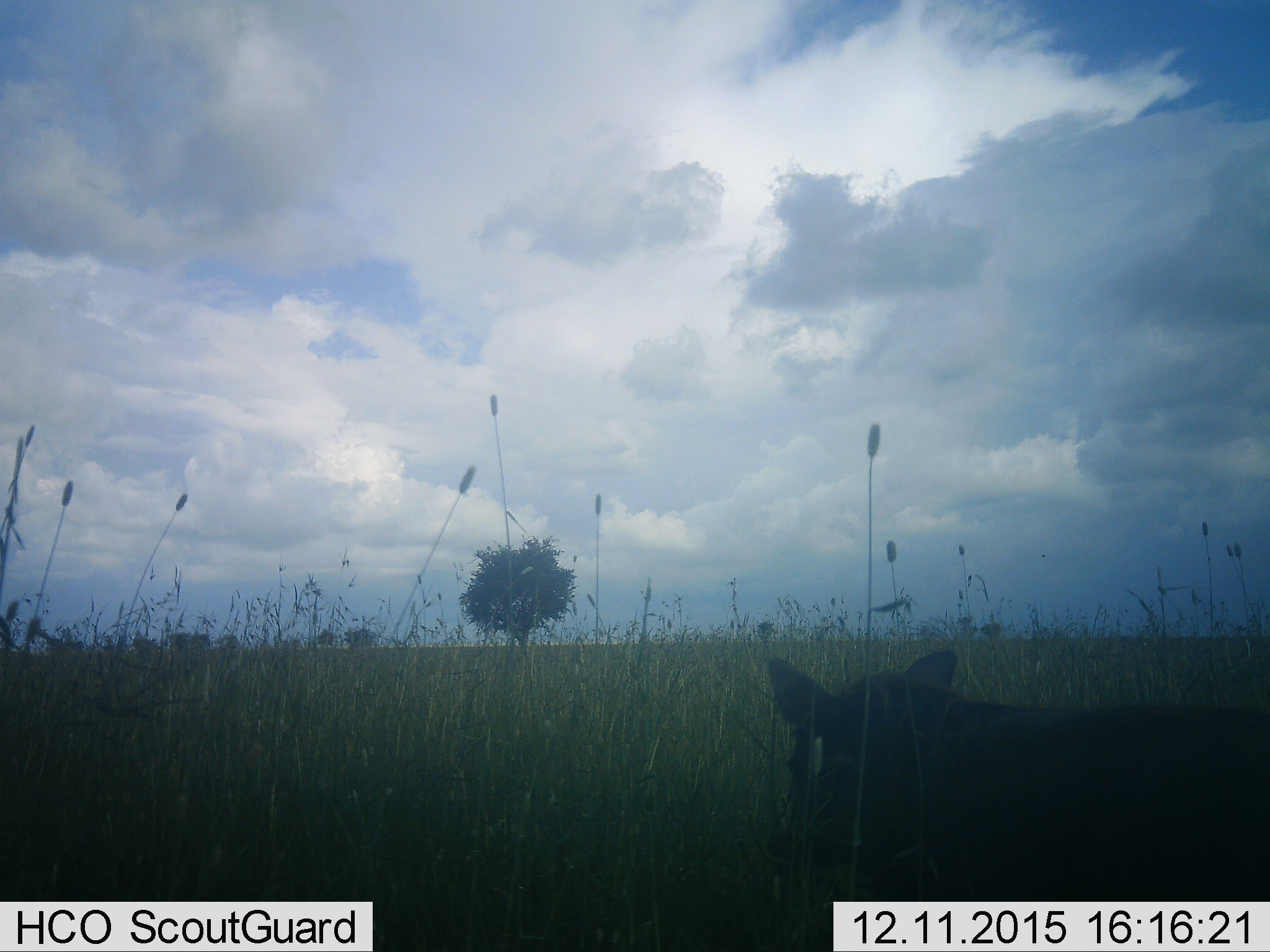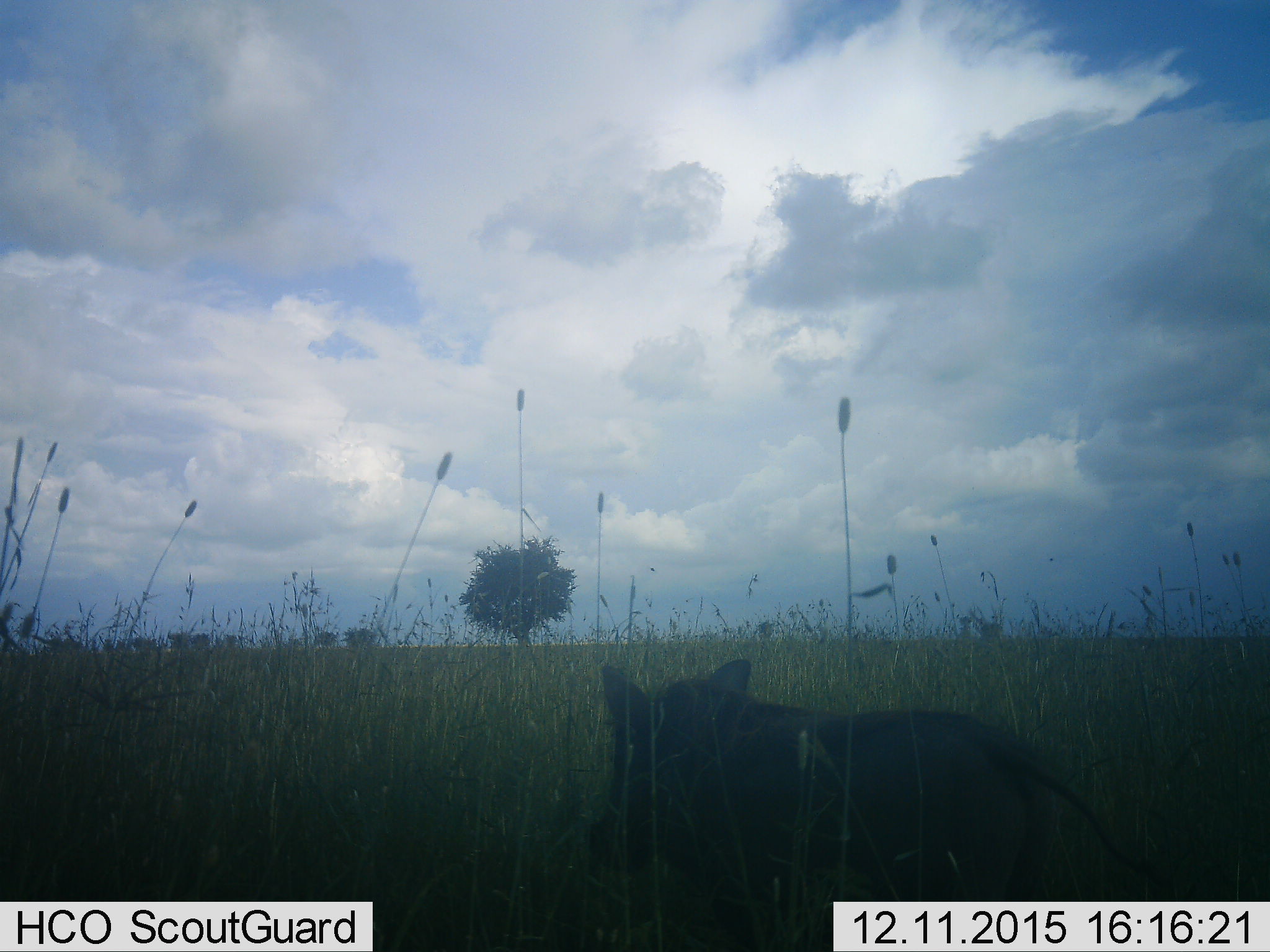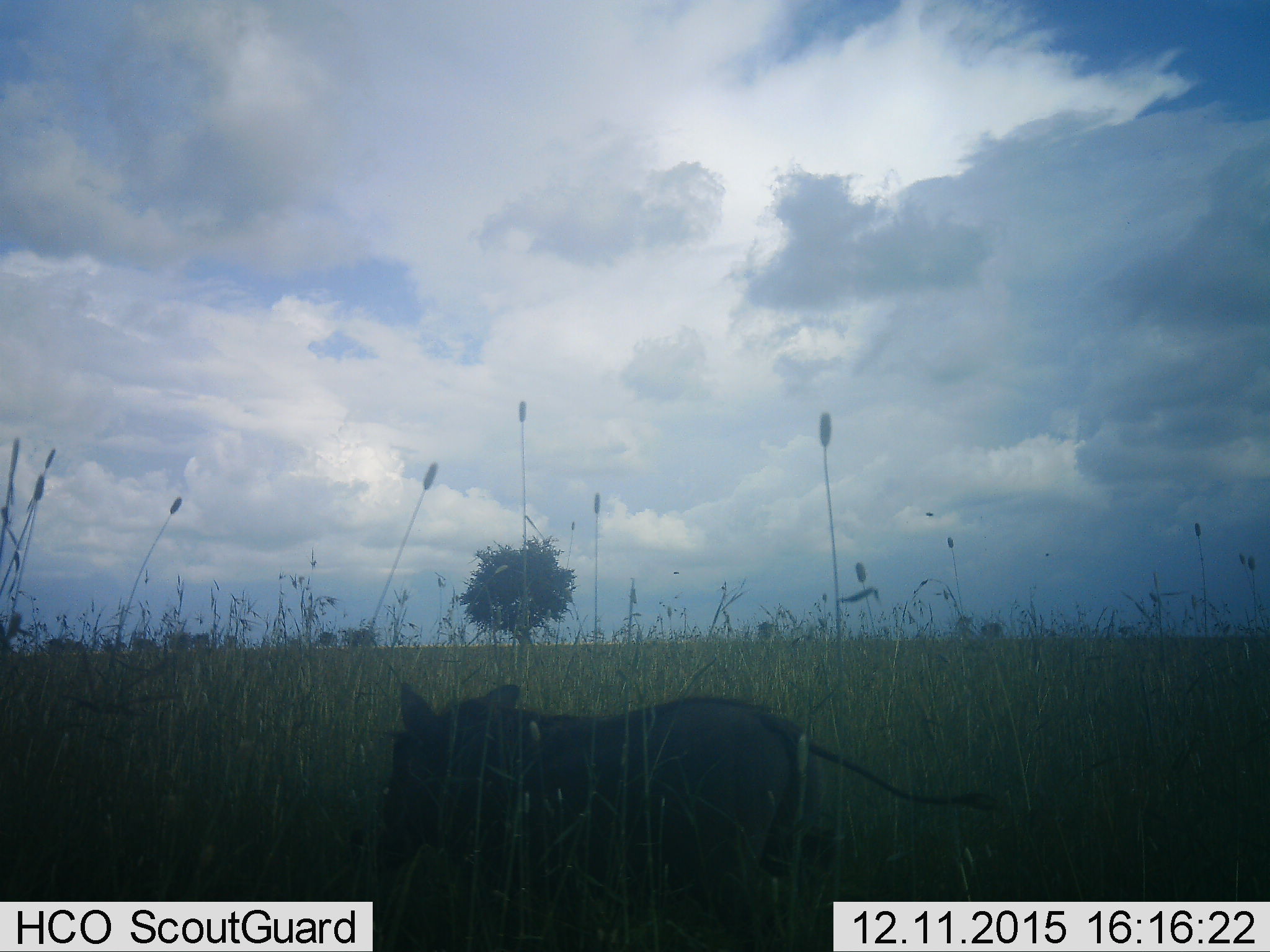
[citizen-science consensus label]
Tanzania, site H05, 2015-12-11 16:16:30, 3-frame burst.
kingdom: Animalia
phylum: Chordata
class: Mammalia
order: Artiodactyla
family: Suidae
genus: Phacochoerus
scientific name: Phacochoerus africanus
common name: warthog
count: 1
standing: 0%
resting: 0%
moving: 100%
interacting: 0%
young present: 0%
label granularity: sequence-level